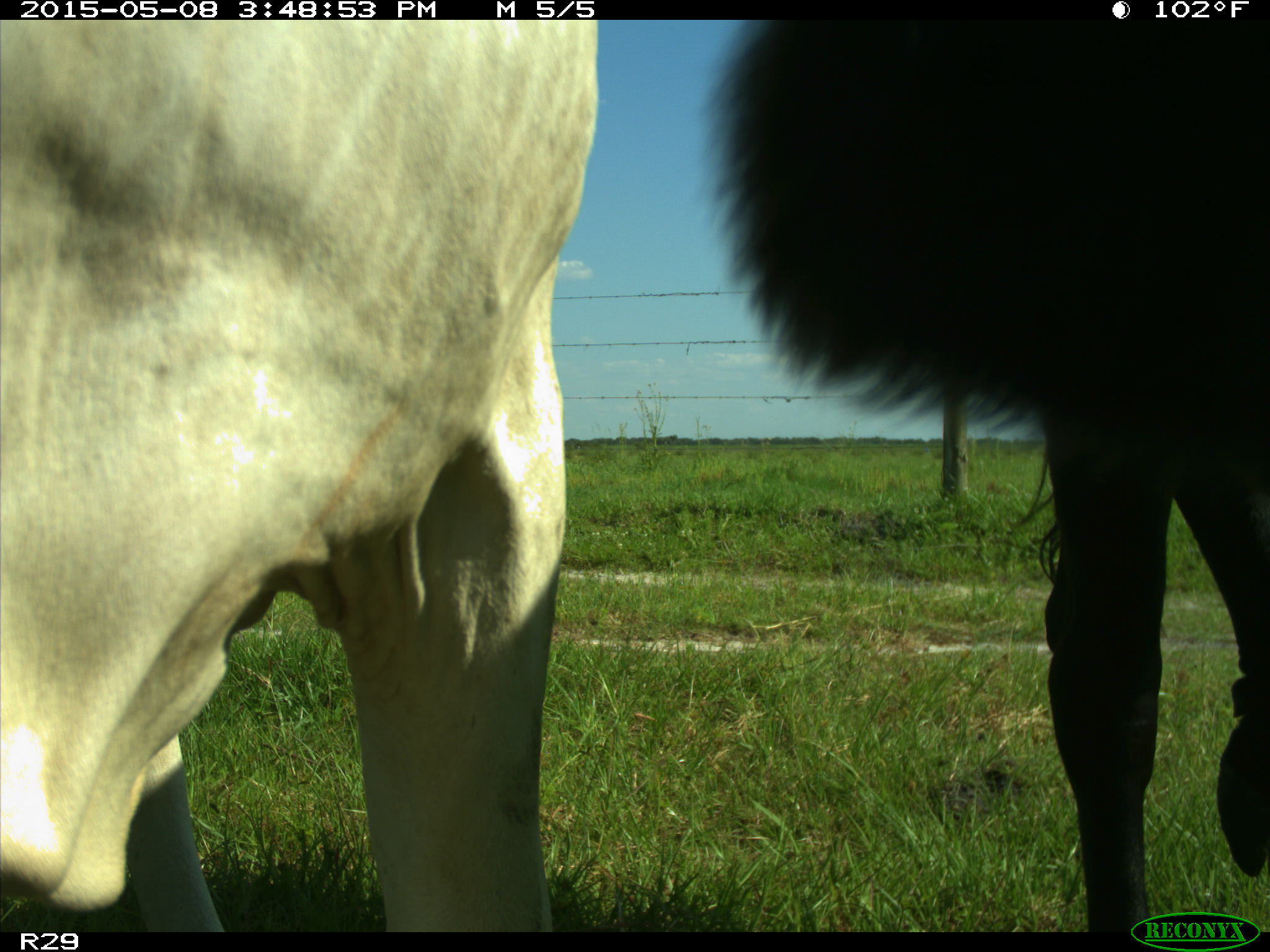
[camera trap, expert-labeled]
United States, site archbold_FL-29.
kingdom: Animalia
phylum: Chordata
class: Mammalia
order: Artiodactyla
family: Bovidae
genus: Bos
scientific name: Bos taurus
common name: domestic cow